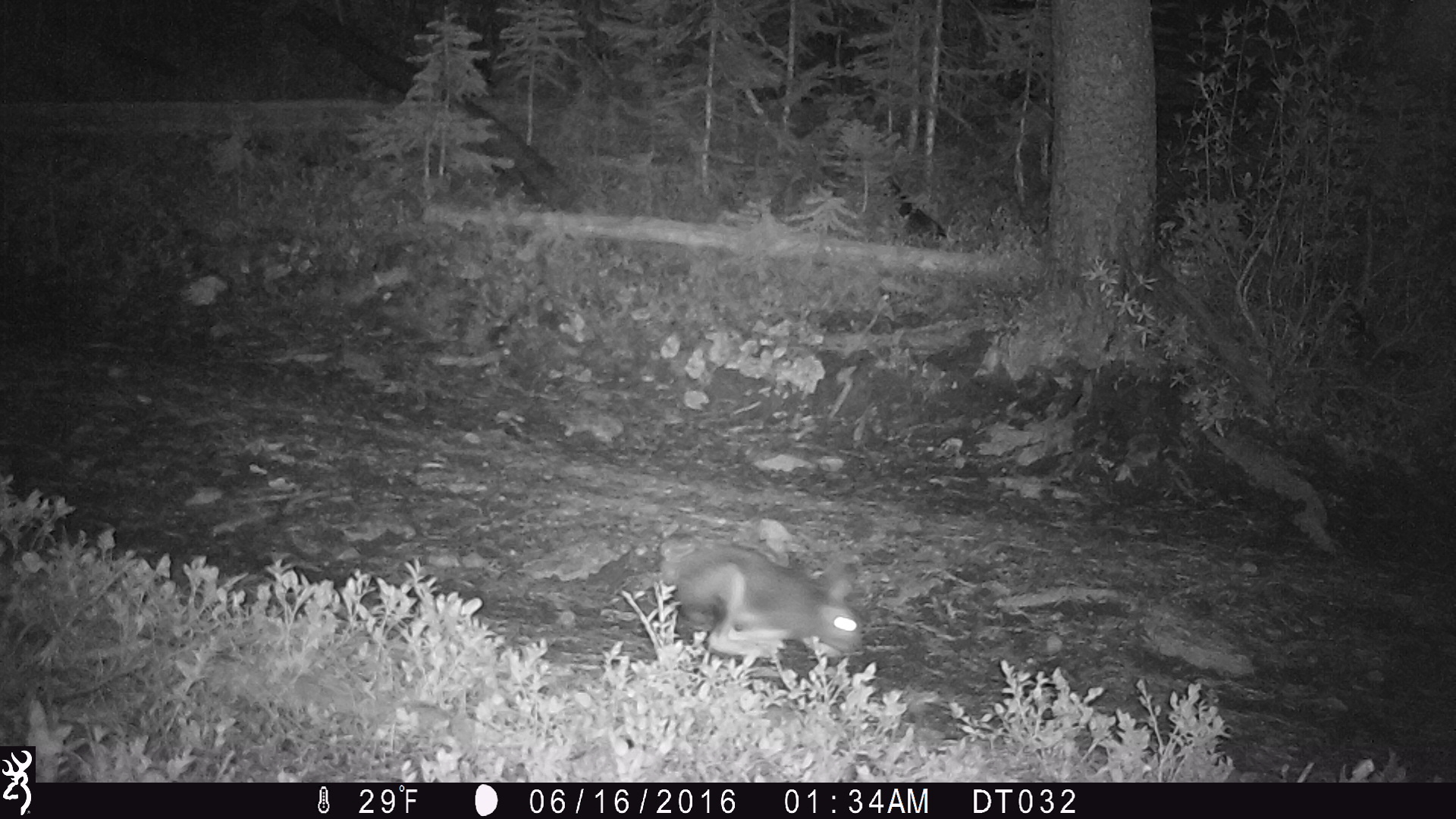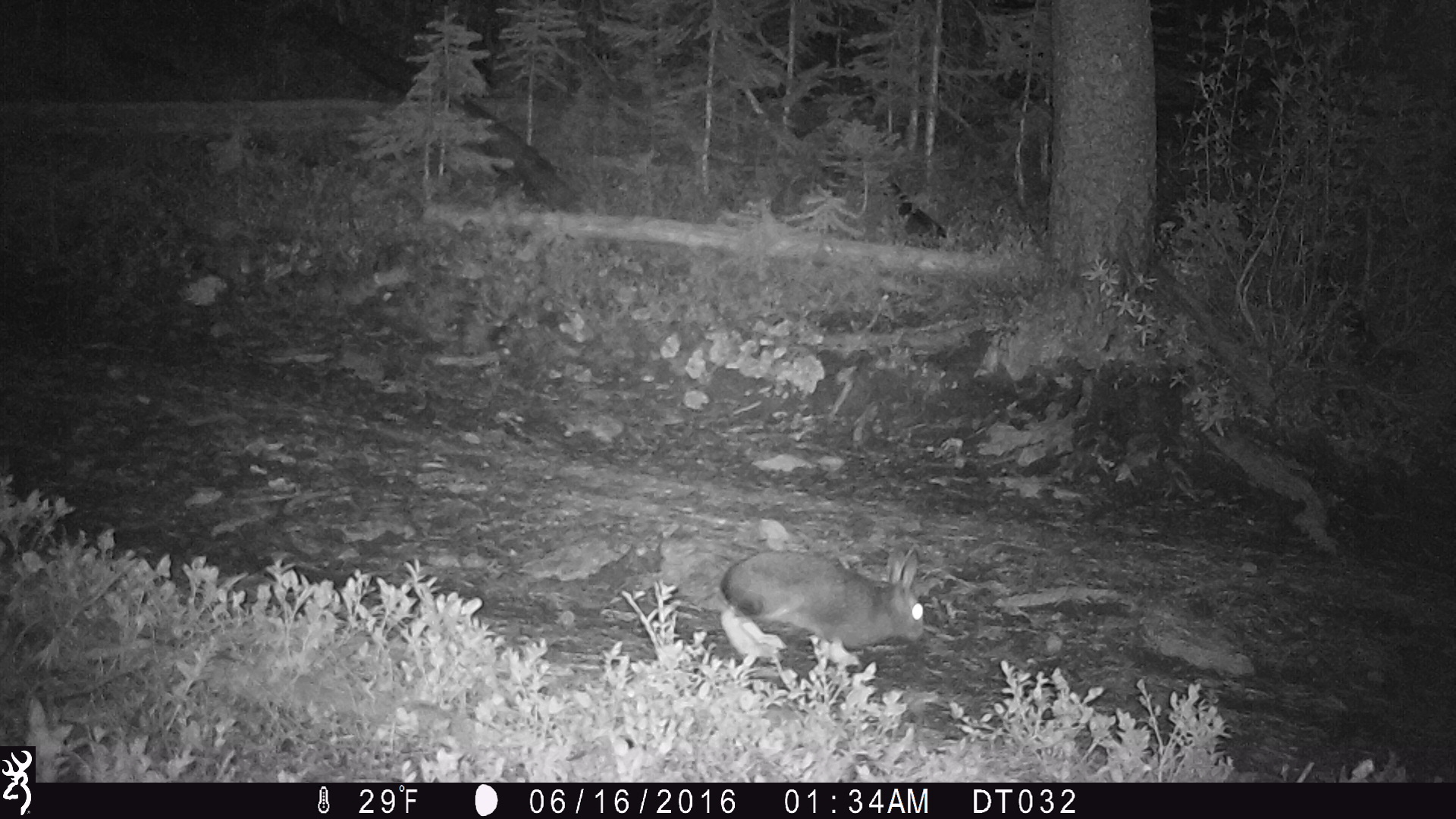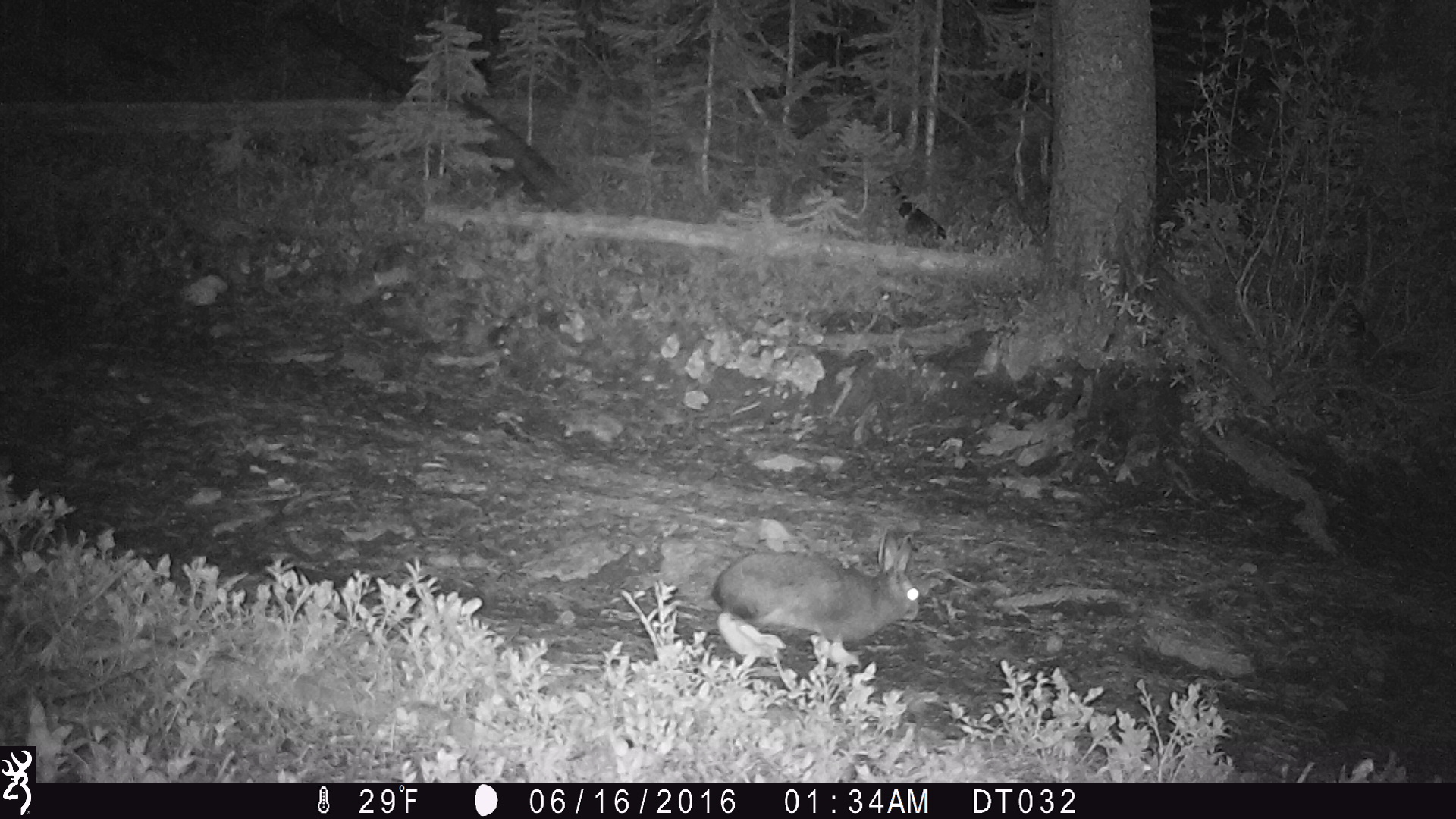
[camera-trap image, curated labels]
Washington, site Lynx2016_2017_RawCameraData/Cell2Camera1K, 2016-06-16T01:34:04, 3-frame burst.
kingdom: Animalia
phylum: Chordata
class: Mammalia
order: Lagomorpha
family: Leporidae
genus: Lepus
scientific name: Lepus americanus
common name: snowshoe hare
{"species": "Lepus americanus (snowshoe hare)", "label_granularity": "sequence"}